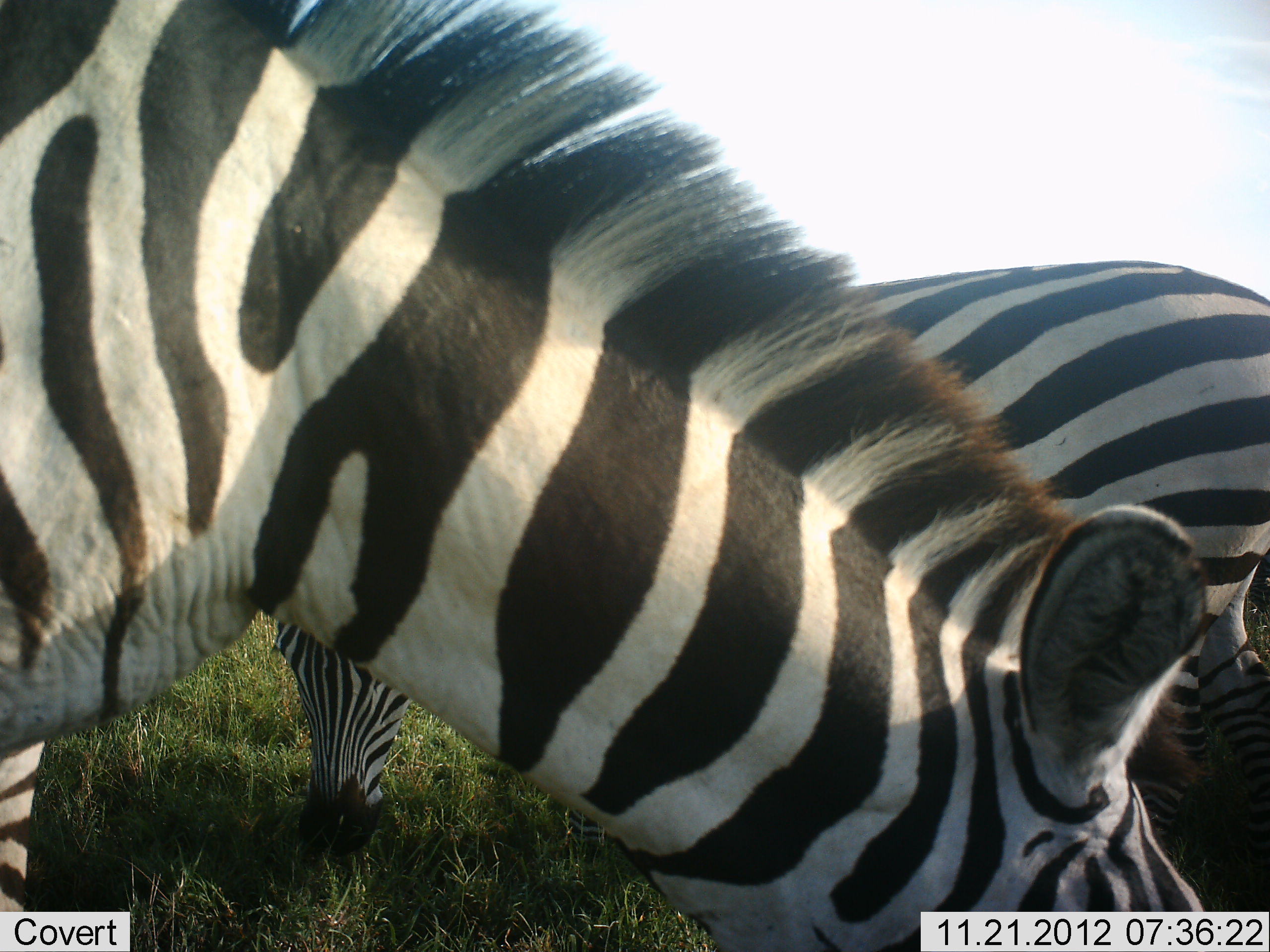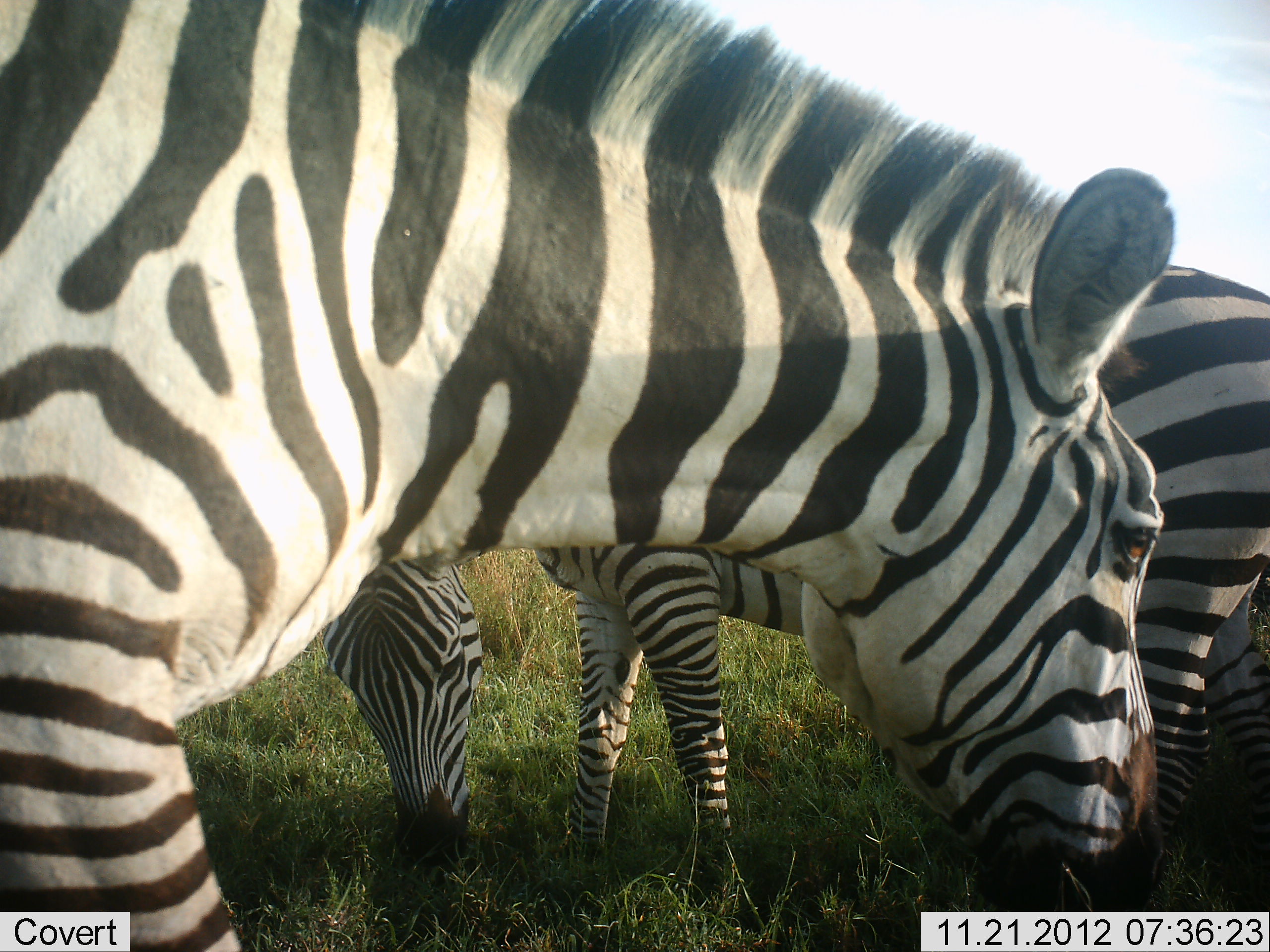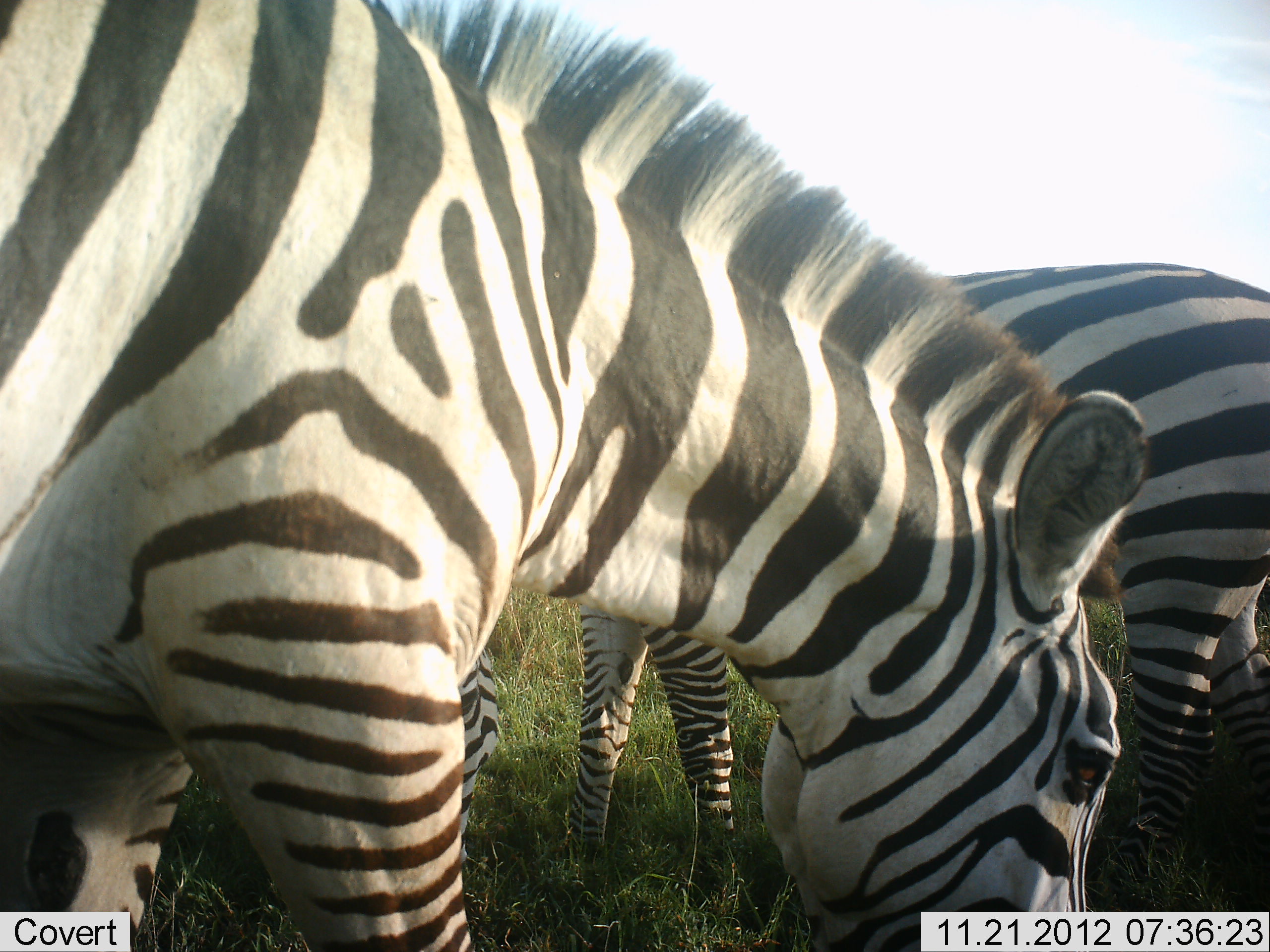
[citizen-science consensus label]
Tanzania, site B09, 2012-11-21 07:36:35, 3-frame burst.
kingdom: Animalia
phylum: Chordata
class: Mammalia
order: Perissodactyla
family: Equidae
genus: Equus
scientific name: Equus quagga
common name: plains zebra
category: zebra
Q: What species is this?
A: Zebra (plains zebra) (Equus quagga).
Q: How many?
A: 3.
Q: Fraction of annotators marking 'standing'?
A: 40%.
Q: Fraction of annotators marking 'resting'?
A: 0%.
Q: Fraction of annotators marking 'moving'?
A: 10%.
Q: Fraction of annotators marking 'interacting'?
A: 0%.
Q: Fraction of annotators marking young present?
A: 0%.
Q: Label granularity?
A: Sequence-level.